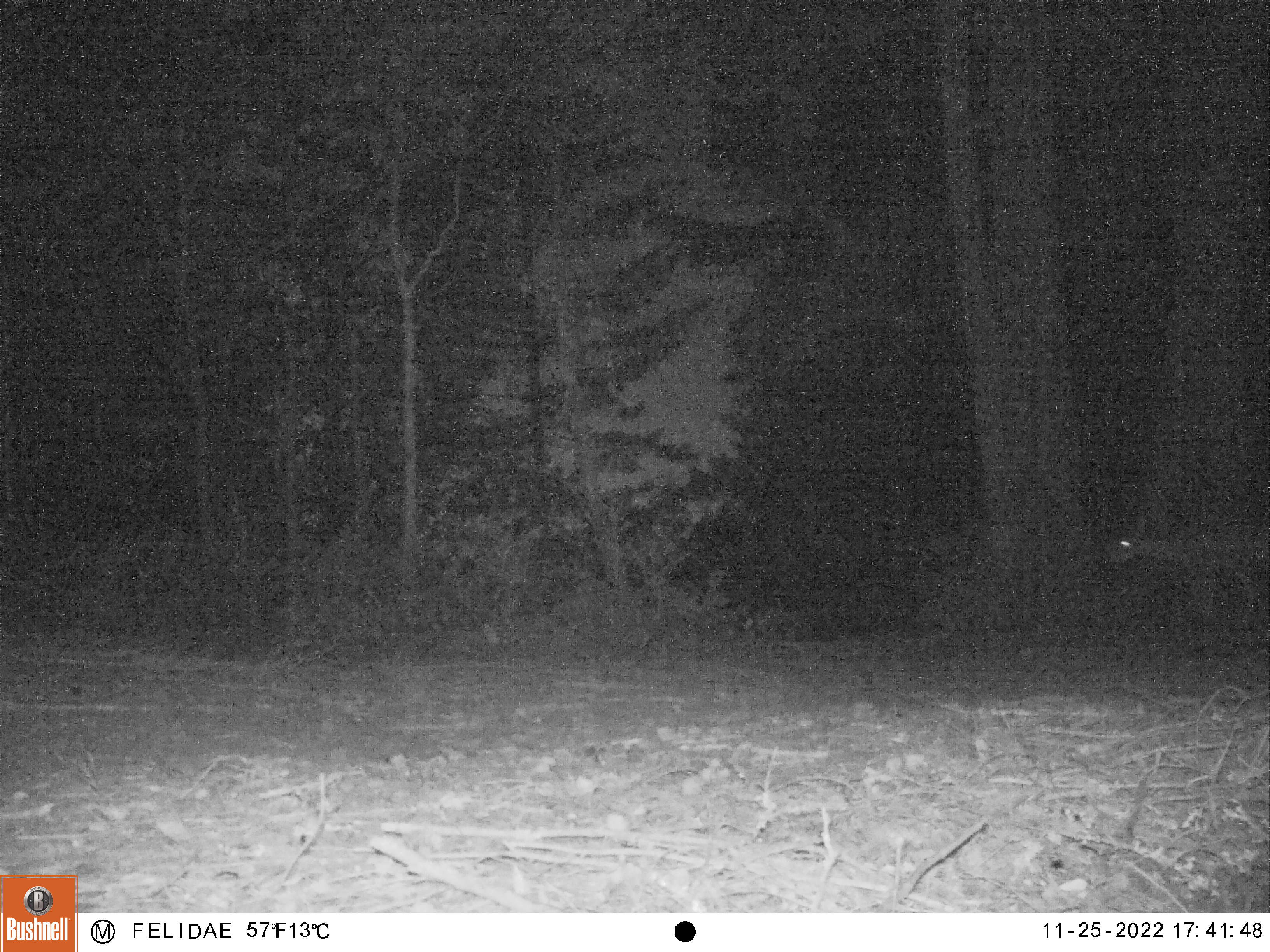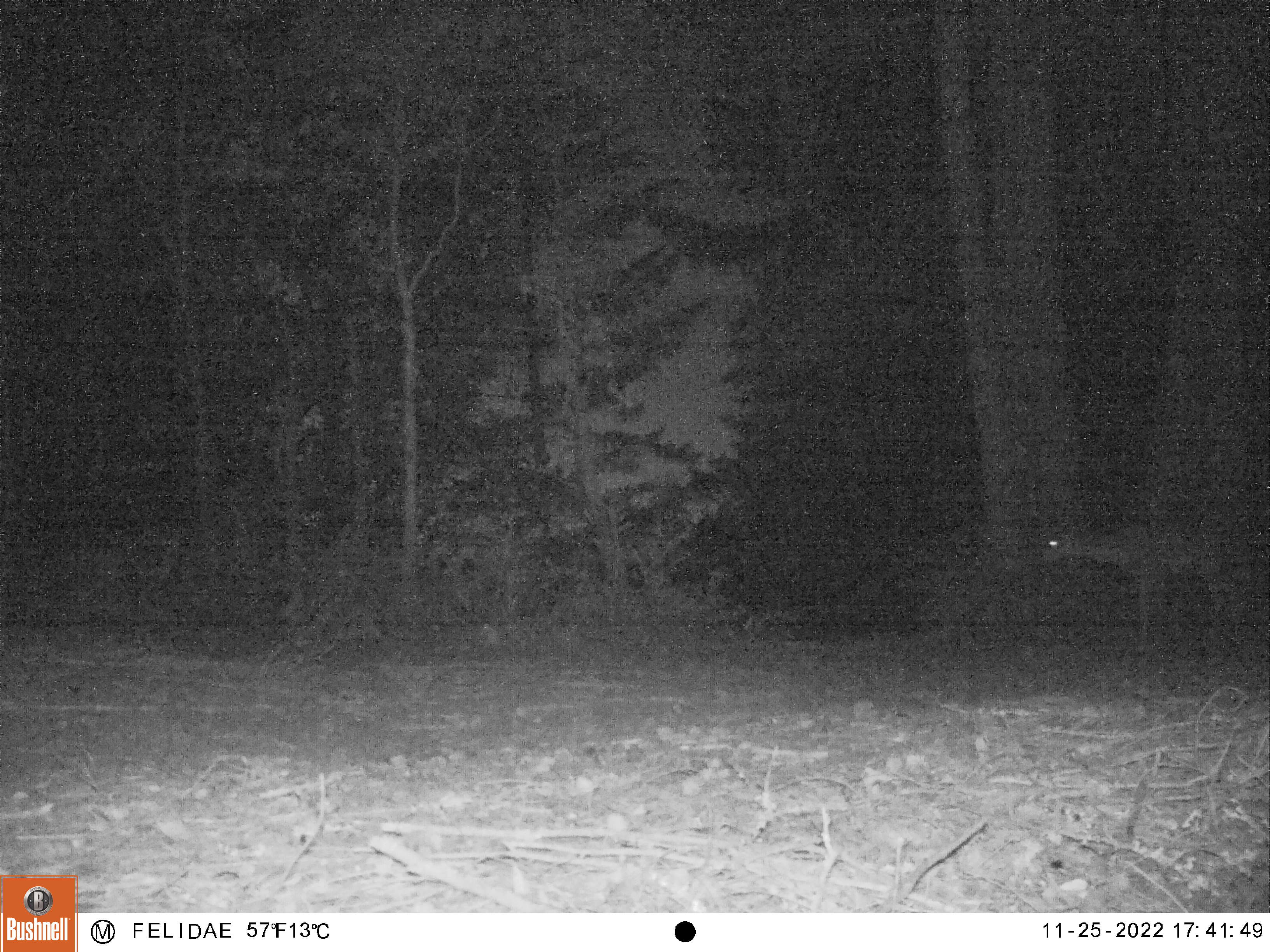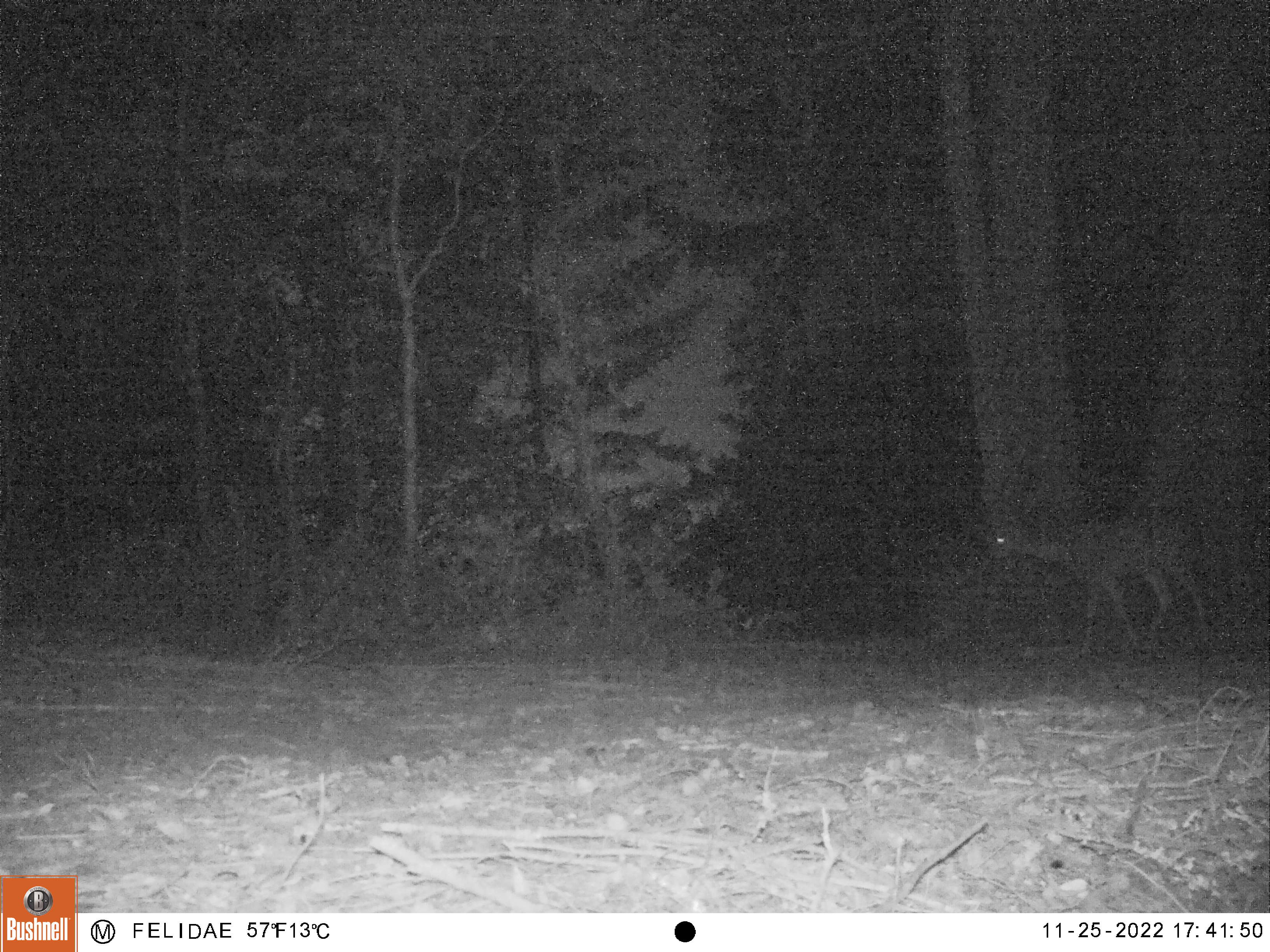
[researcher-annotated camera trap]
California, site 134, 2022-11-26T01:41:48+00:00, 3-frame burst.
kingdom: Animalia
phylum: Chordata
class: Mammalia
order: Artiodactyla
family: Cervidae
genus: Odocoileus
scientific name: Odocoileus hemionus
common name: mule deer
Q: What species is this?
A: Mule deer (Odocoileus hemionus).